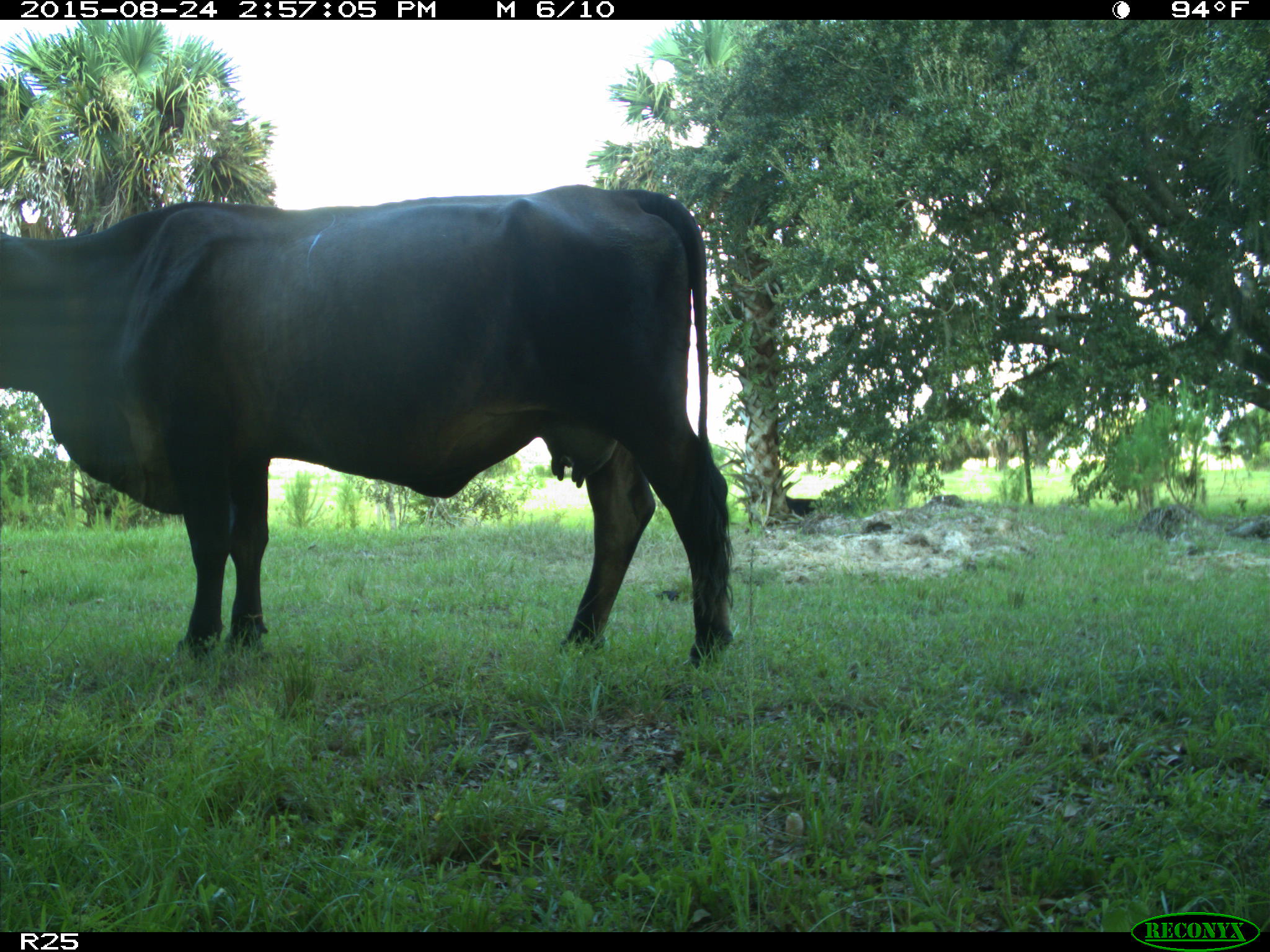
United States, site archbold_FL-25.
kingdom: Animalia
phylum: Chordata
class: Mammalia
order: Artiodactyla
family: Bovidae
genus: Bos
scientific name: Bos taurus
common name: domestic cow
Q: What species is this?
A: Bos taurus (domestic cow).